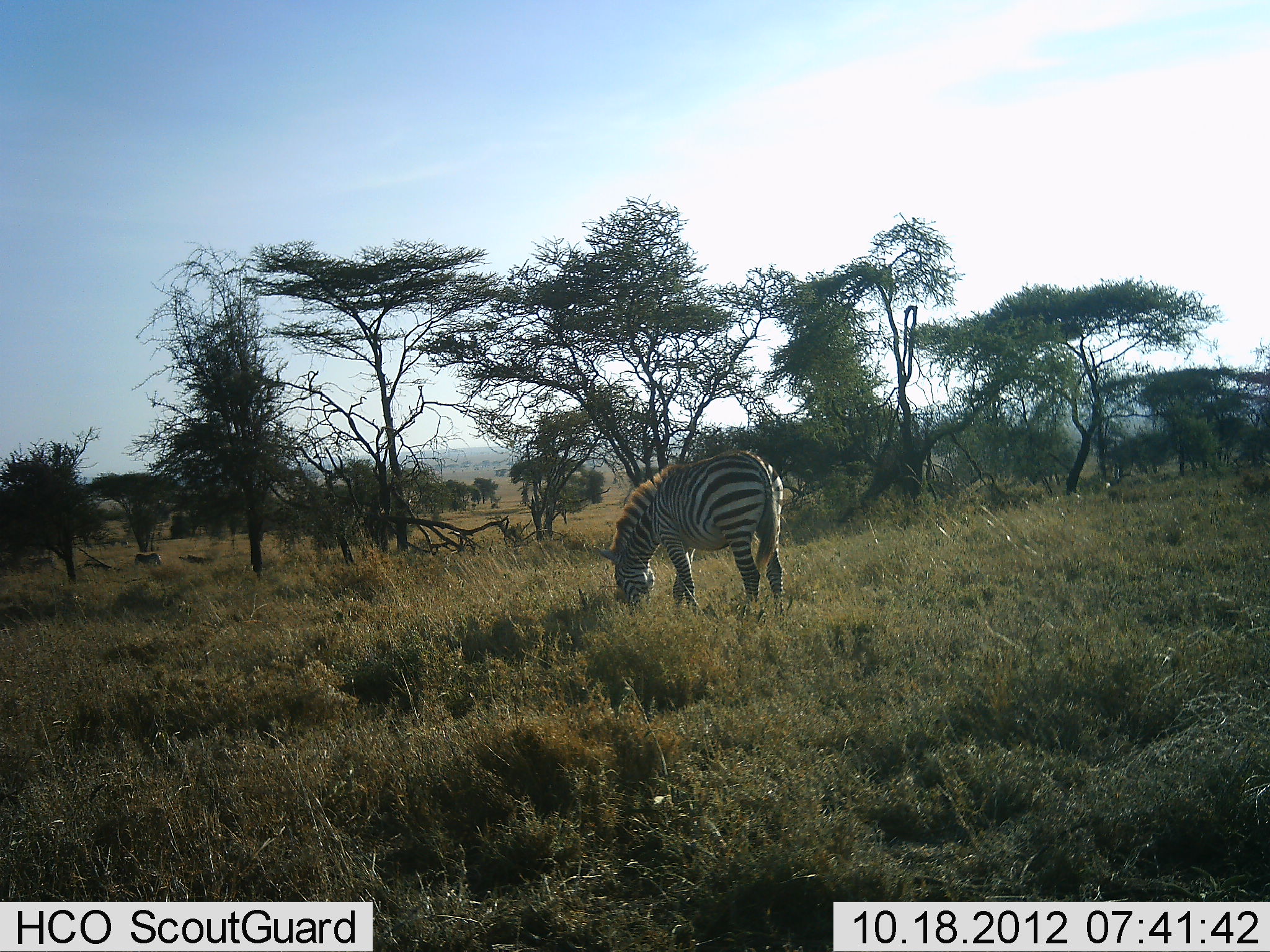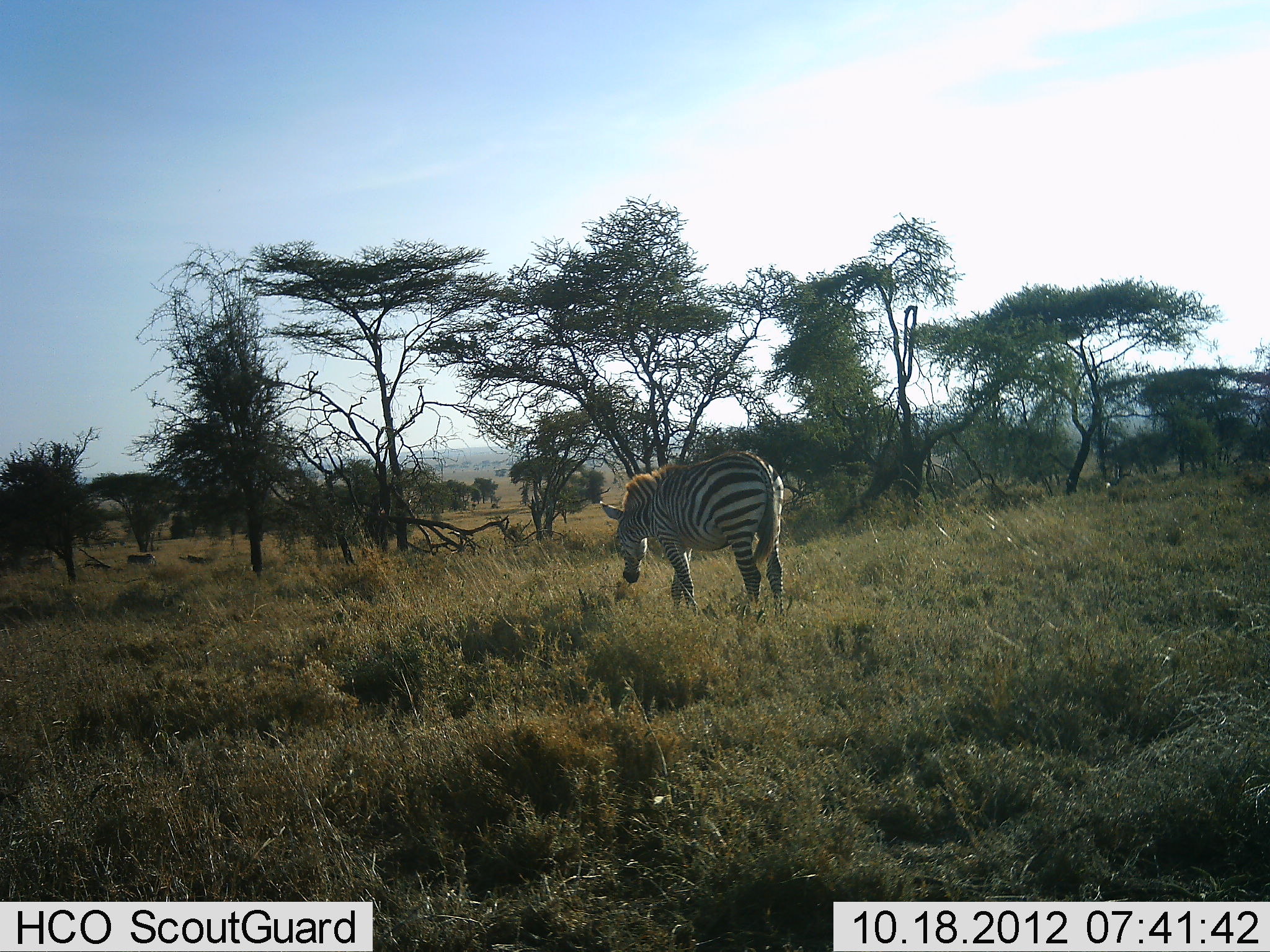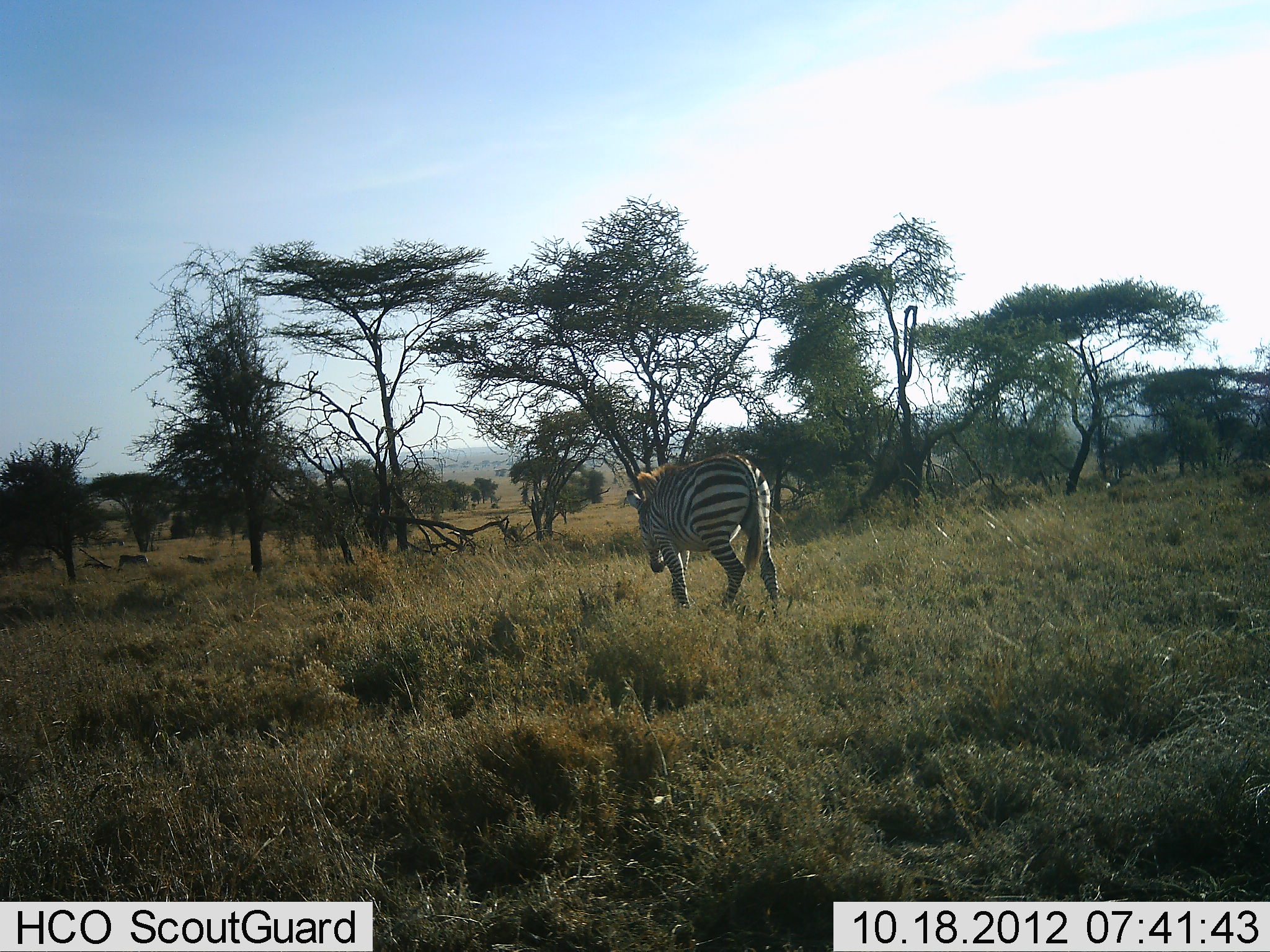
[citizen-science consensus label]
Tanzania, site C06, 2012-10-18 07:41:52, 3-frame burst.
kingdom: Animalia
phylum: Chordata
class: Mammalia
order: Perissodactyla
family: Equidae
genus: Equus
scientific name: Equus quagga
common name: plains zebra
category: zebra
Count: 1.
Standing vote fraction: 38%.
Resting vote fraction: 0%.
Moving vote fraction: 23%.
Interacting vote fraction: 0%.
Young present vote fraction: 0%.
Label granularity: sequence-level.